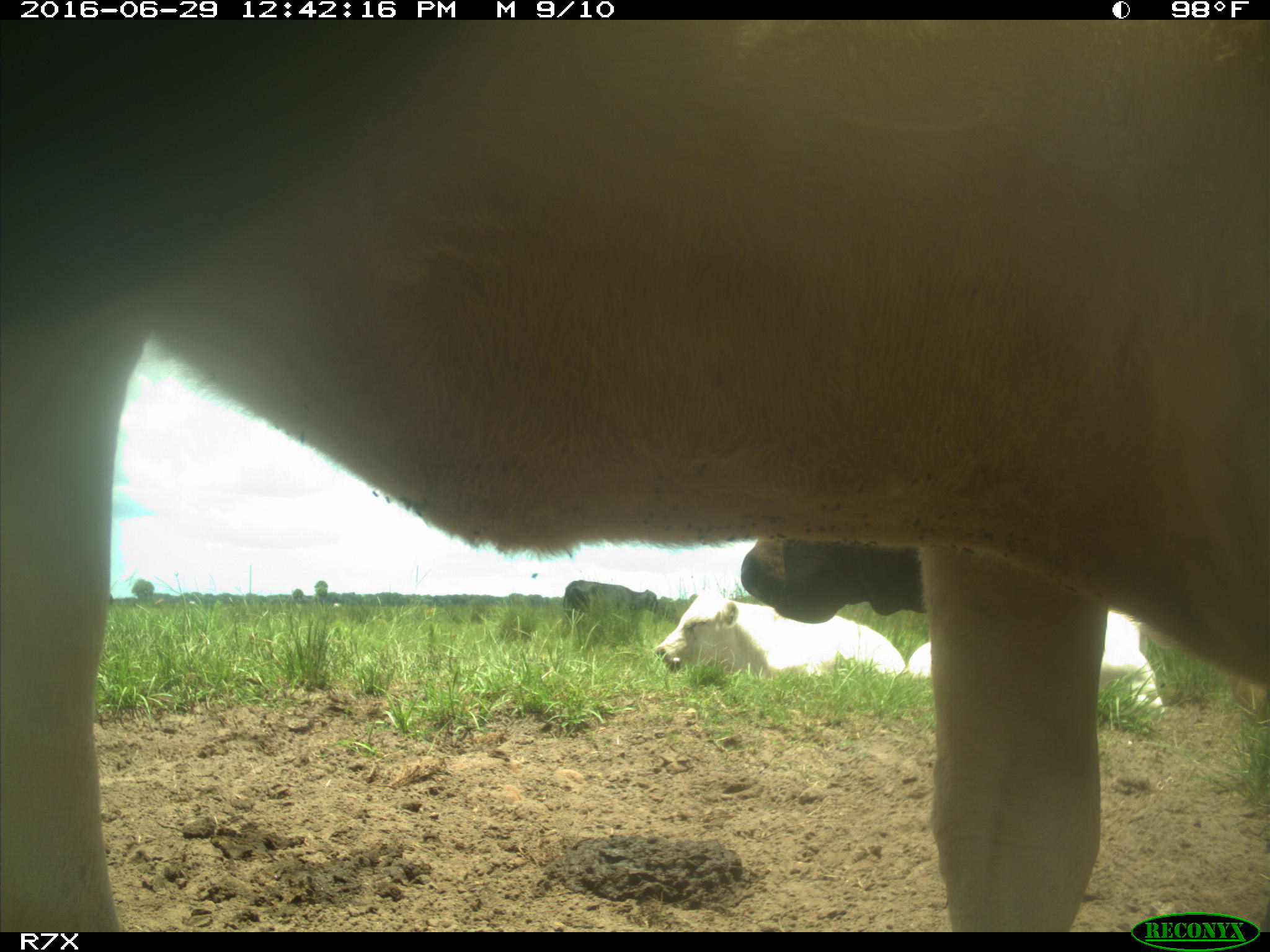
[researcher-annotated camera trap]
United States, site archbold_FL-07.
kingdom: Animalia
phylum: Chordata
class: Mammalia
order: Artiodactyla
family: Bovidae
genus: Bos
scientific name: Bos taurus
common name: domestic cow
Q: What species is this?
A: Bos taurus (domestic cow).